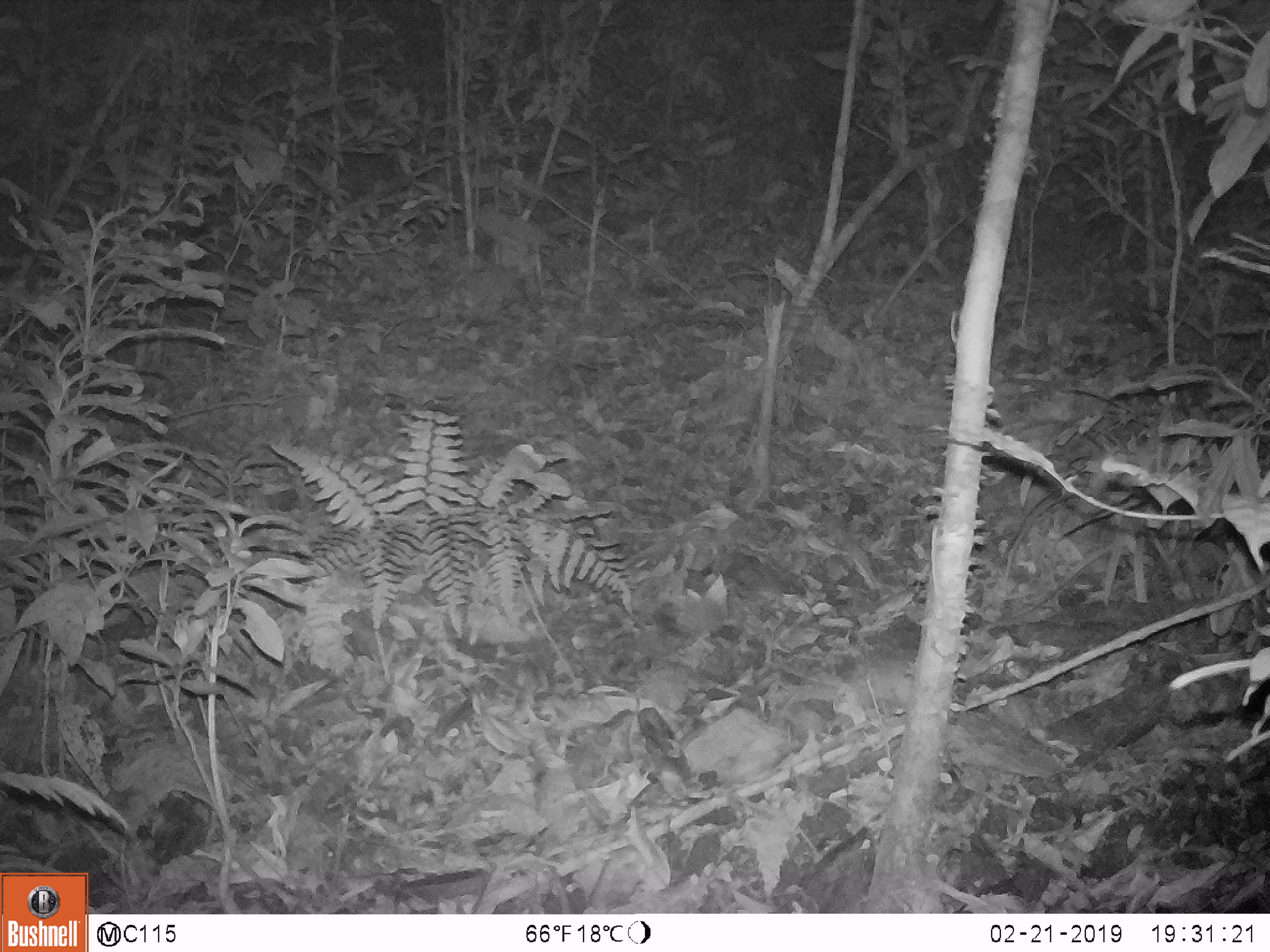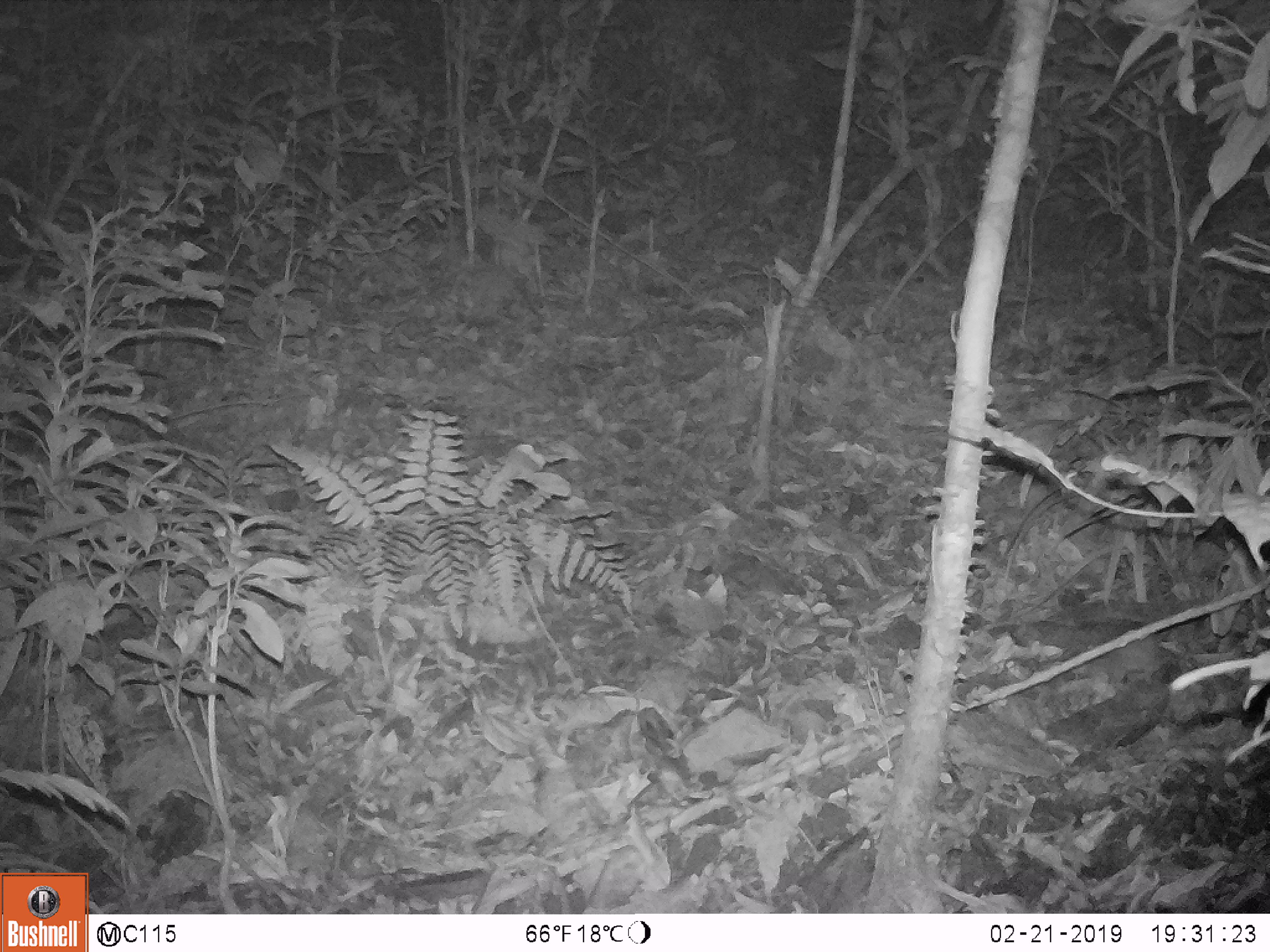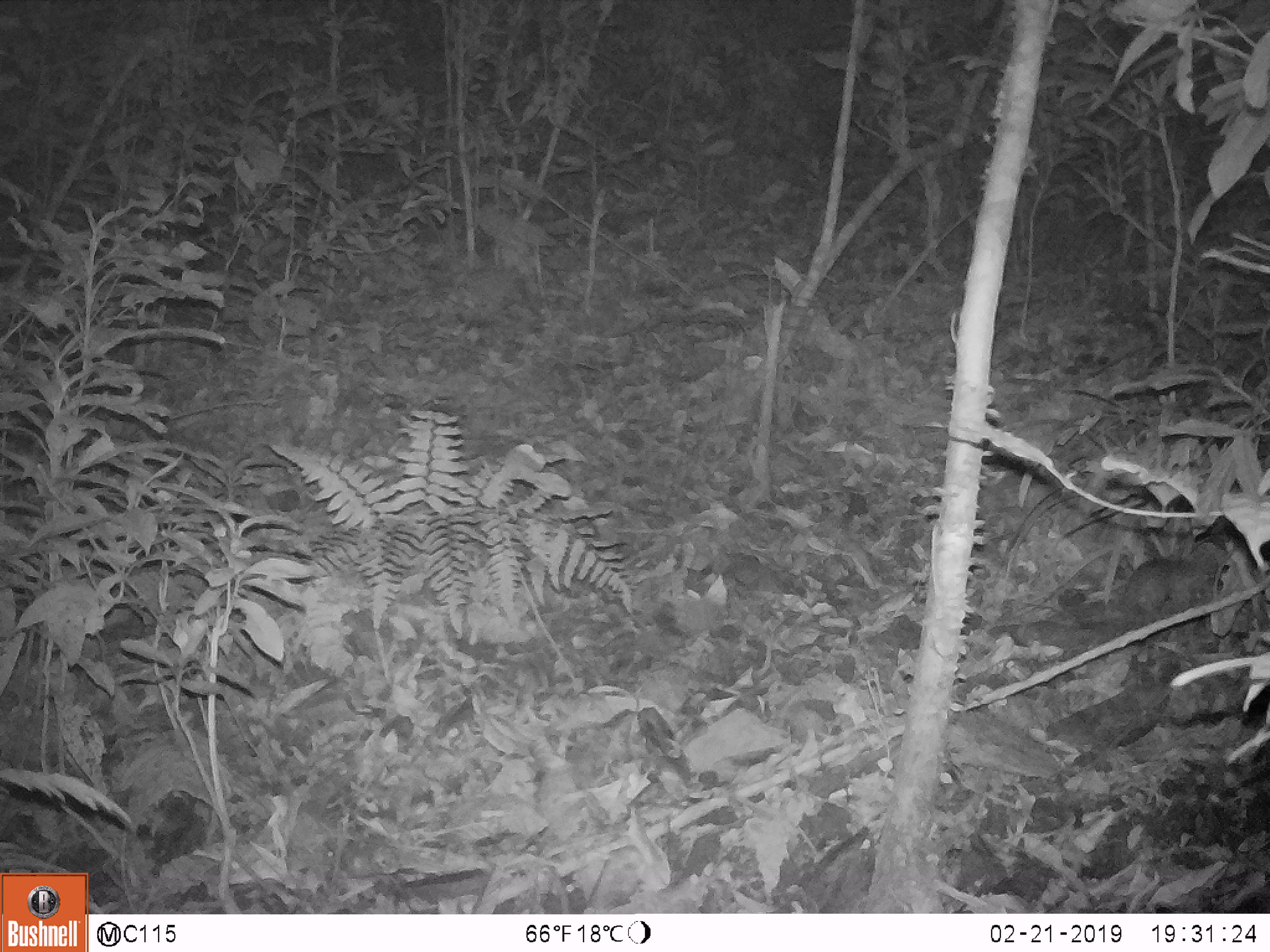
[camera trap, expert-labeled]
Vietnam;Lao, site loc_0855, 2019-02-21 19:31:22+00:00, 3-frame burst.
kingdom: Animalia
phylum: Chordata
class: Mammalia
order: Rodentia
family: Muridae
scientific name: Muridae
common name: old-world mice and rats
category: unidentified murid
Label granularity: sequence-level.